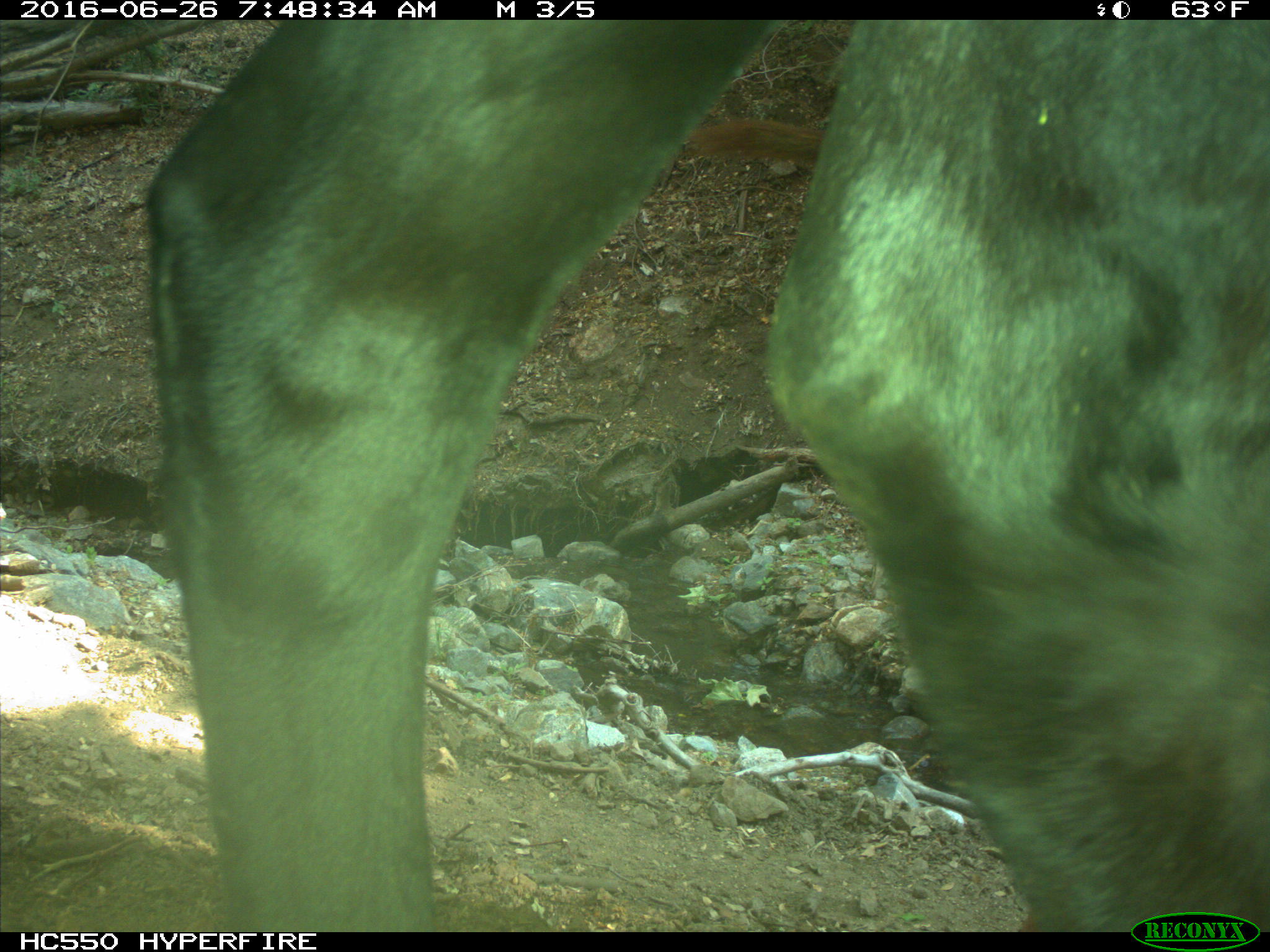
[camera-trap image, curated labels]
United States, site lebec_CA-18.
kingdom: Animalia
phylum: Chordata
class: Mammalia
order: Artiodactyla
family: Bovidae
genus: Bos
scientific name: Bos taurus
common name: domestic cow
Bos taurus (domestic cow).